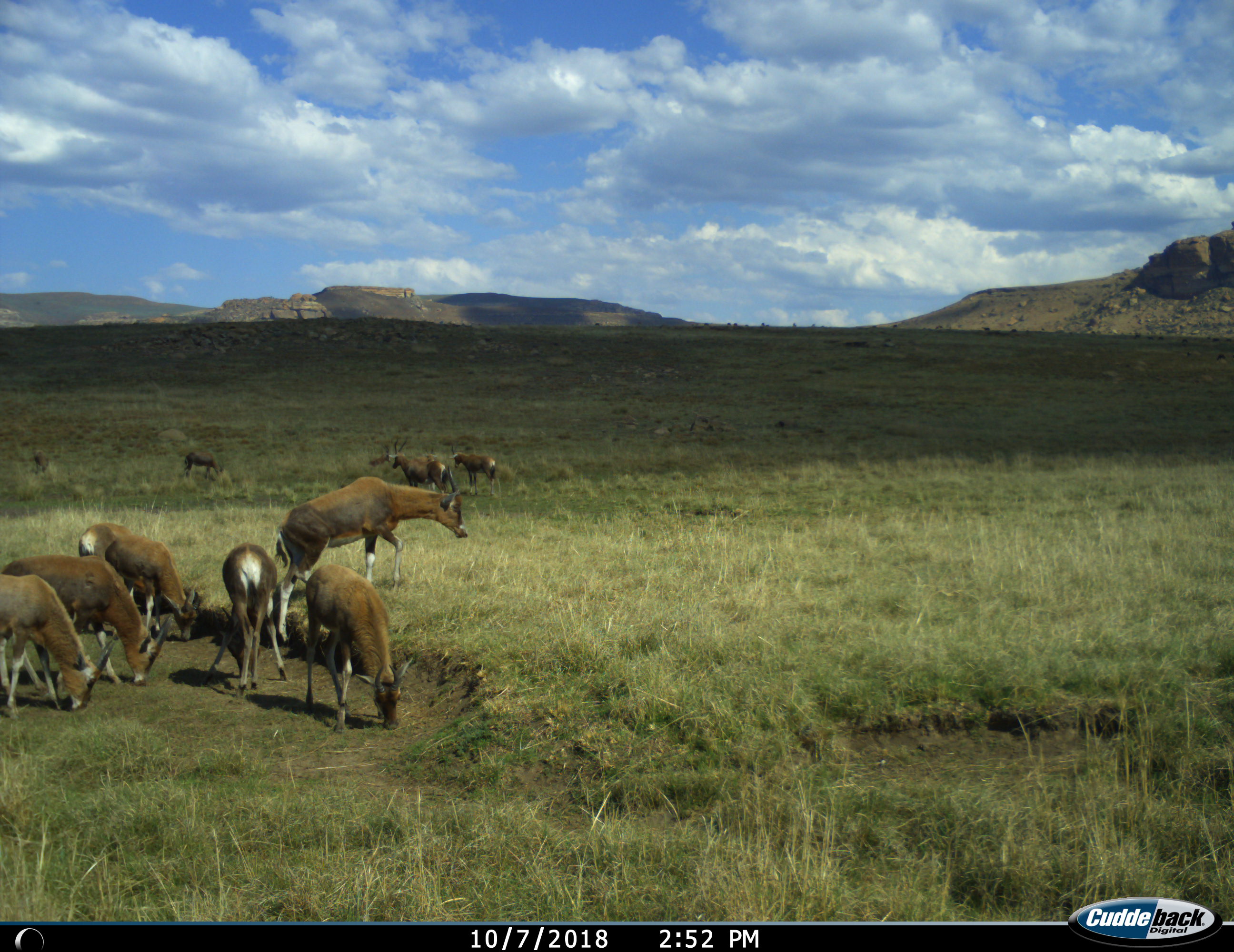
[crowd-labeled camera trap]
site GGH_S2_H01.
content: unidentified animal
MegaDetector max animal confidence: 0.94